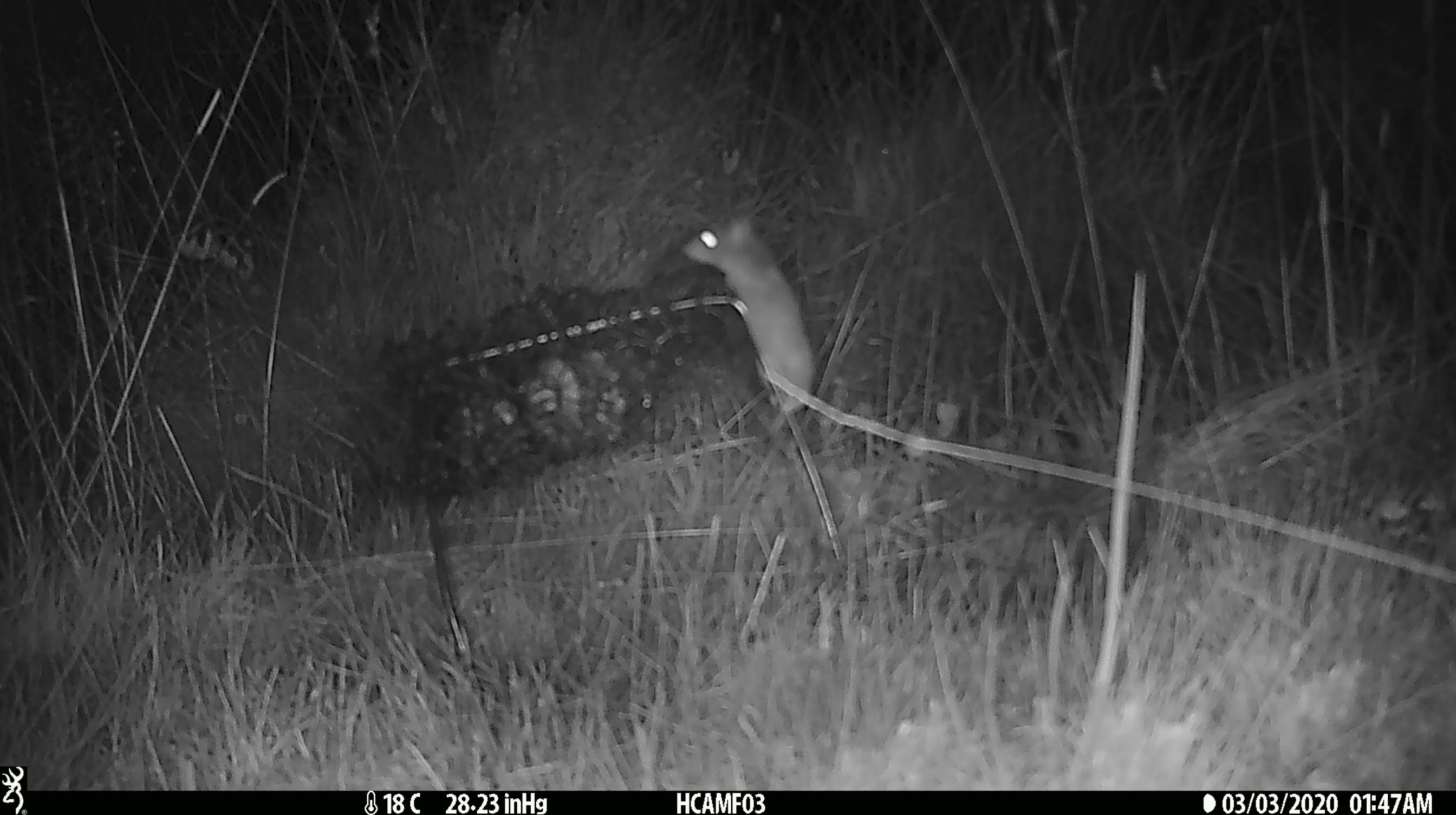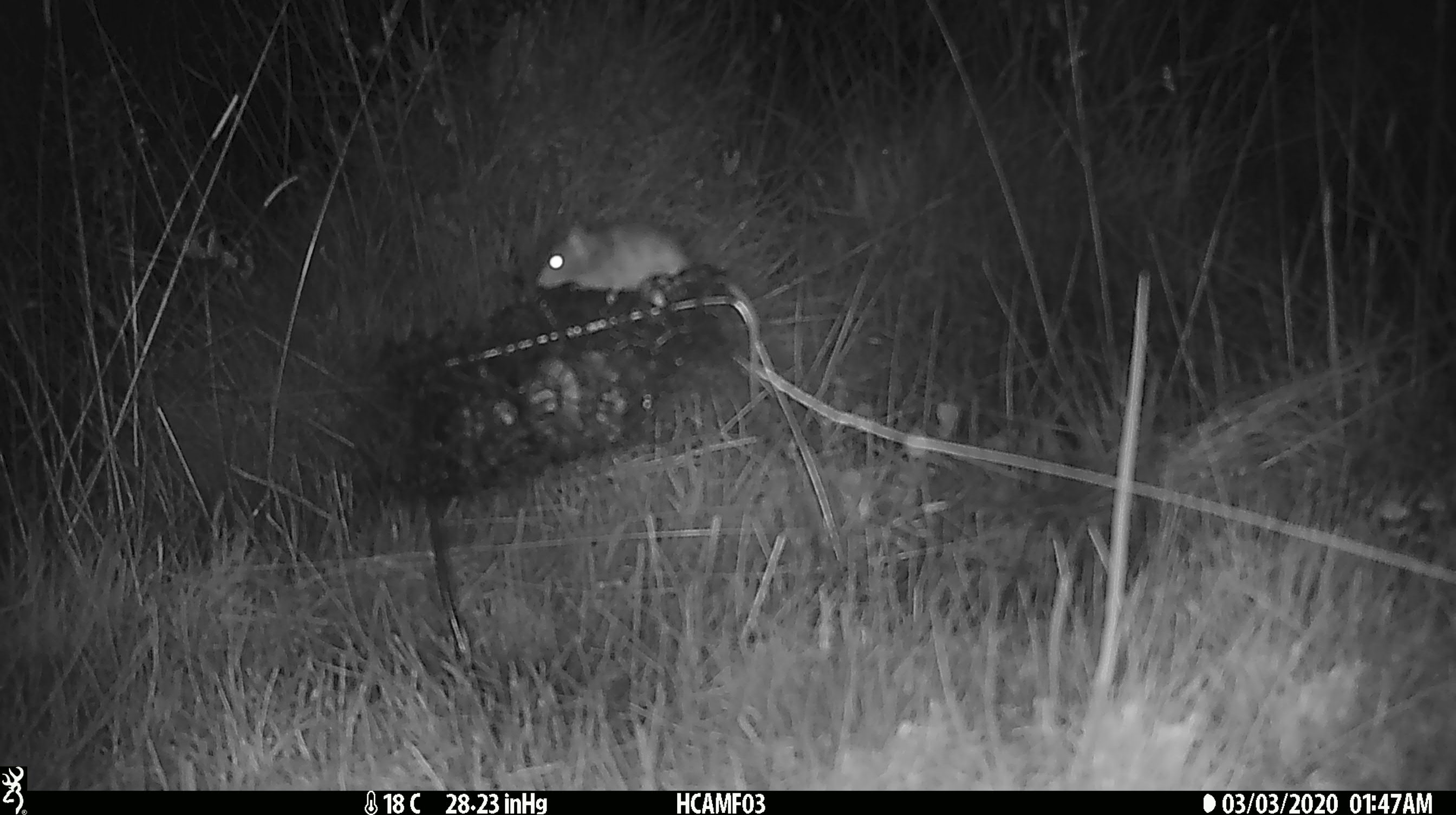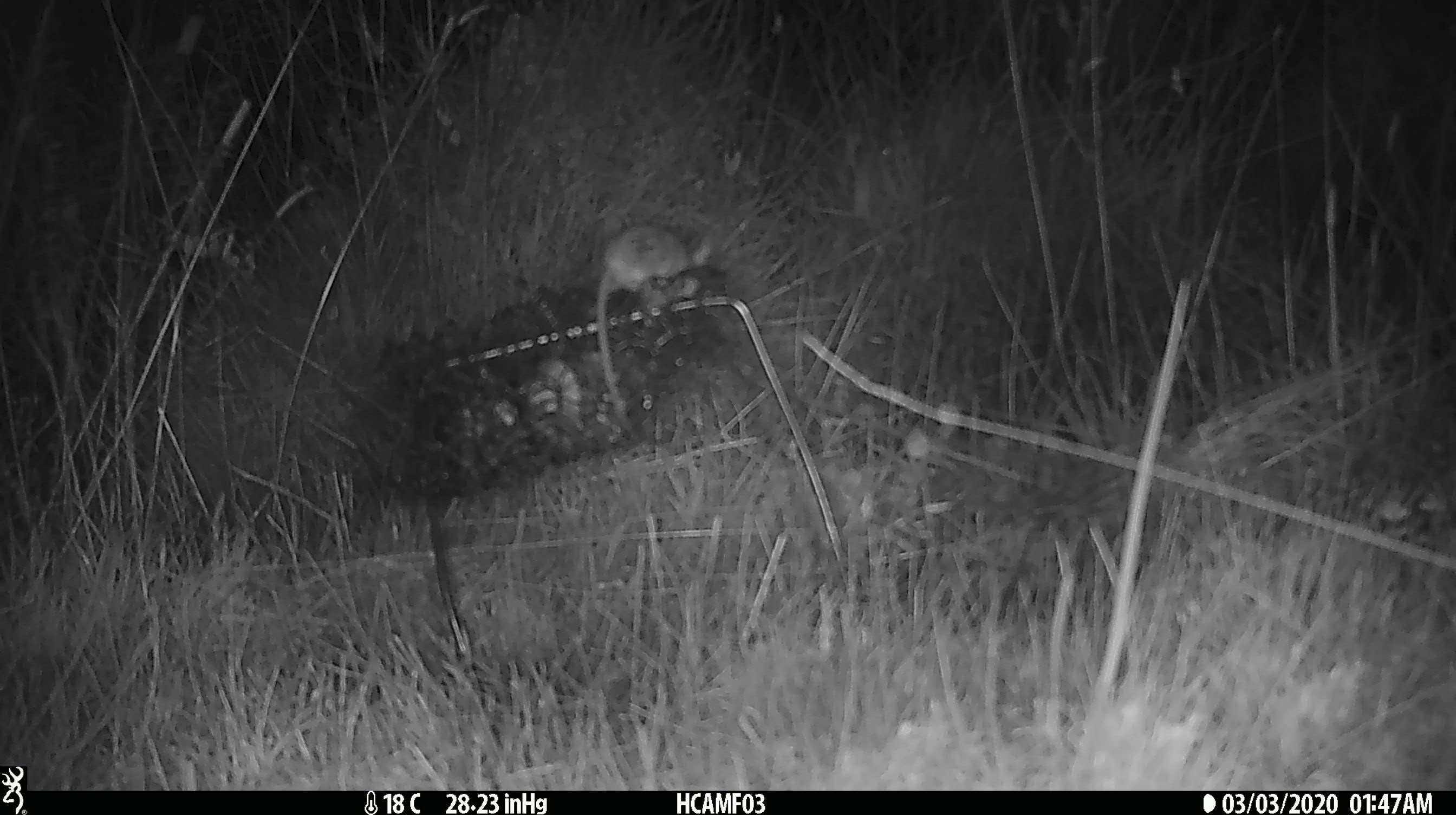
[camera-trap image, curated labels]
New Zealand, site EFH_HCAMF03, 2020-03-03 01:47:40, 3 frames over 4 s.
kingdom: Animalia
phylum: Chordata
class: Mammalia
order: Rodentia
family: Muridae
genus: Mus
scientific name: Mus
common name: mouse